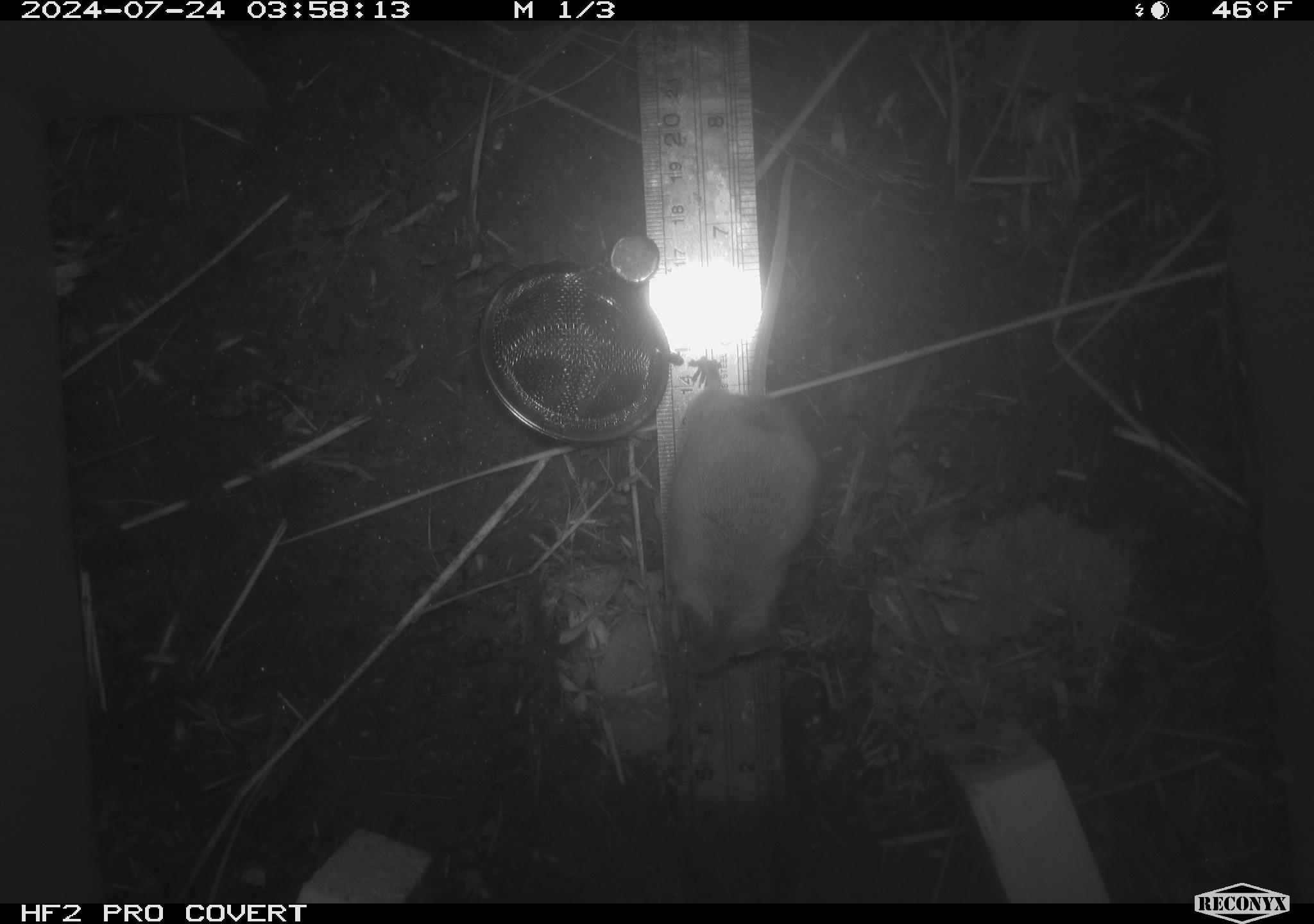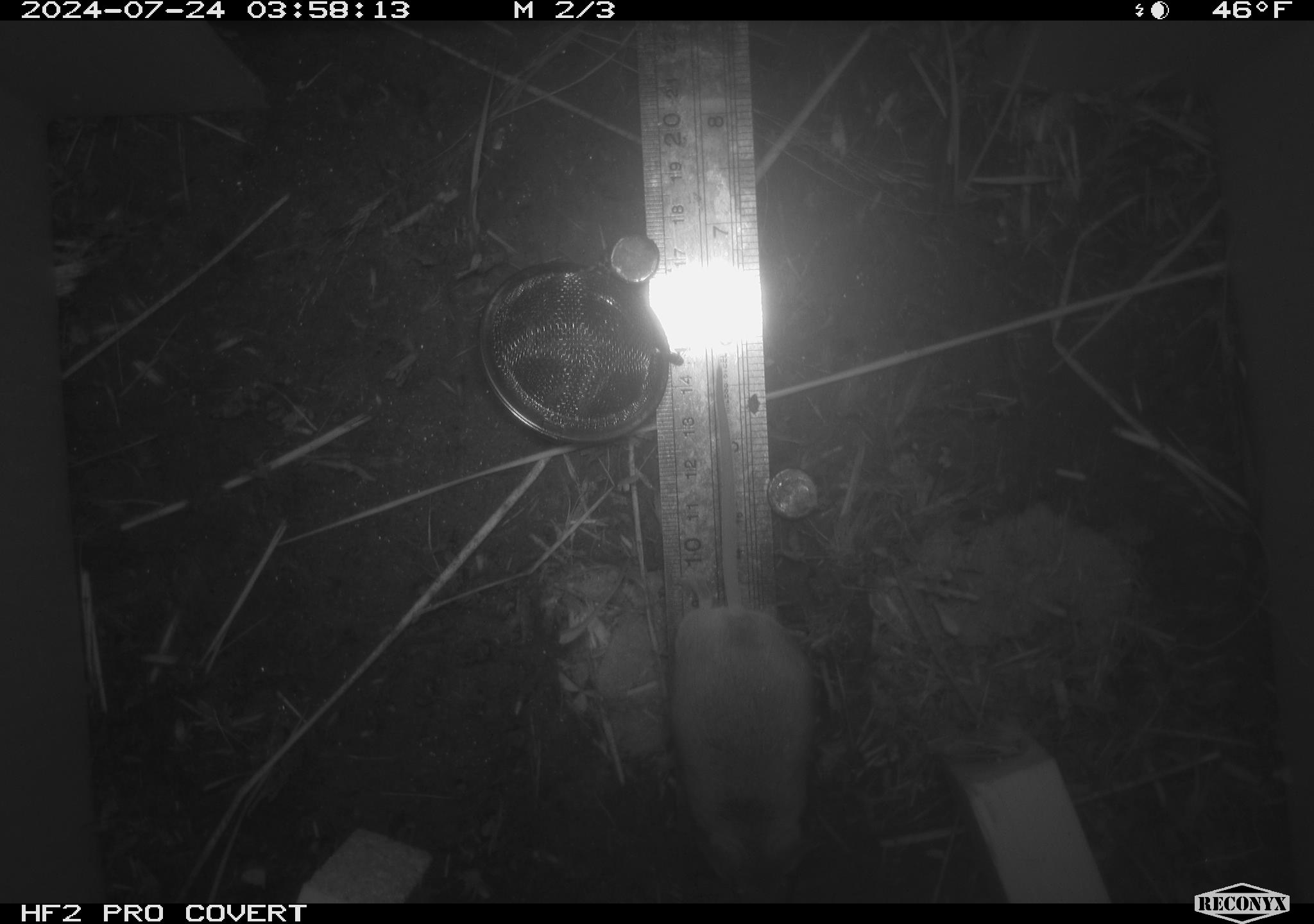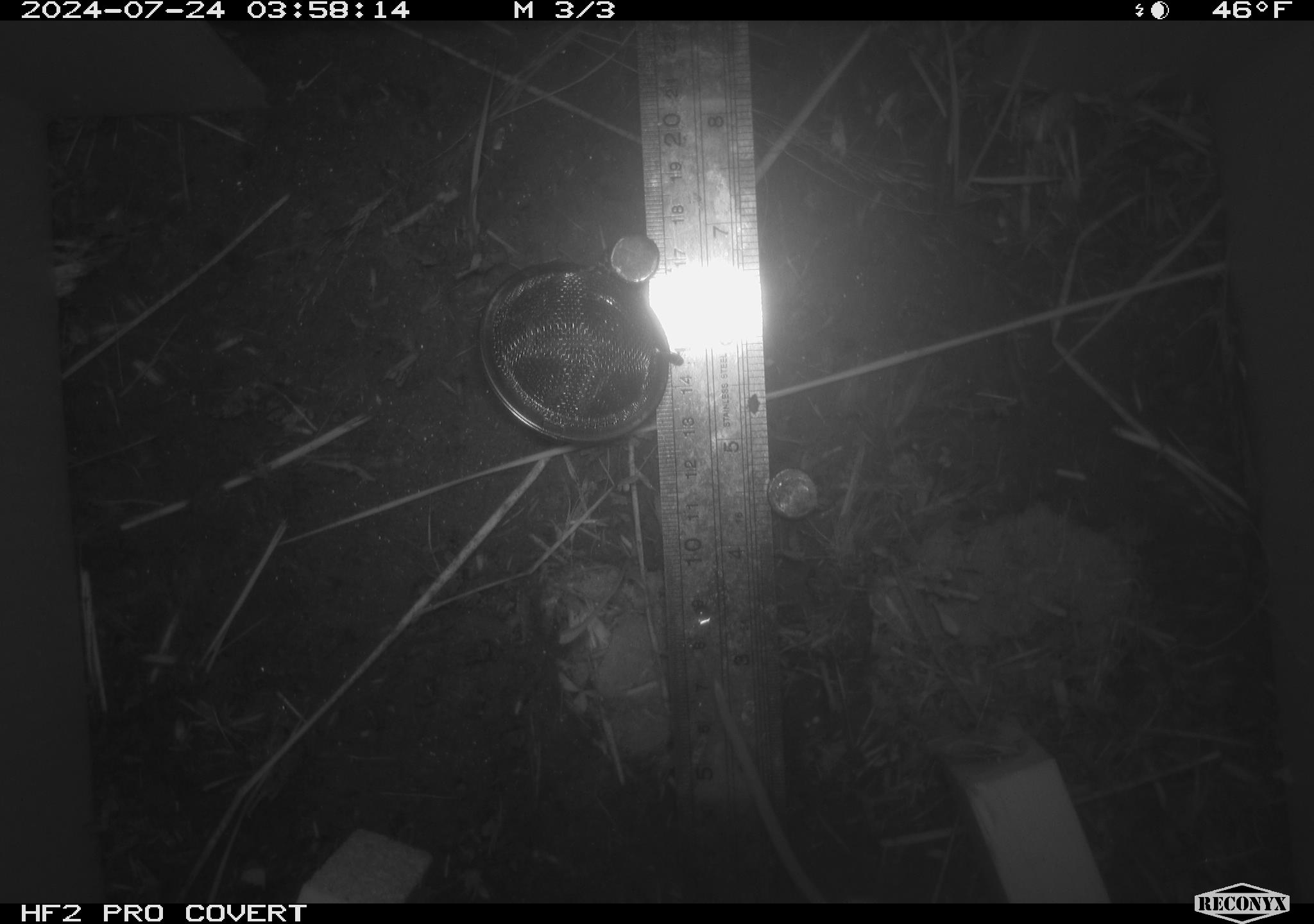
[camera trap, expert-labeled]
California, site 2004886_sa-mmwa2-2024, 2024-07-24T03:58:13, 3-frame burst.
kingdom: Animalia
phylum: Chordata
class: Mammalia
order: Rodentia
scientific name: Rodentia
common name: mouse species